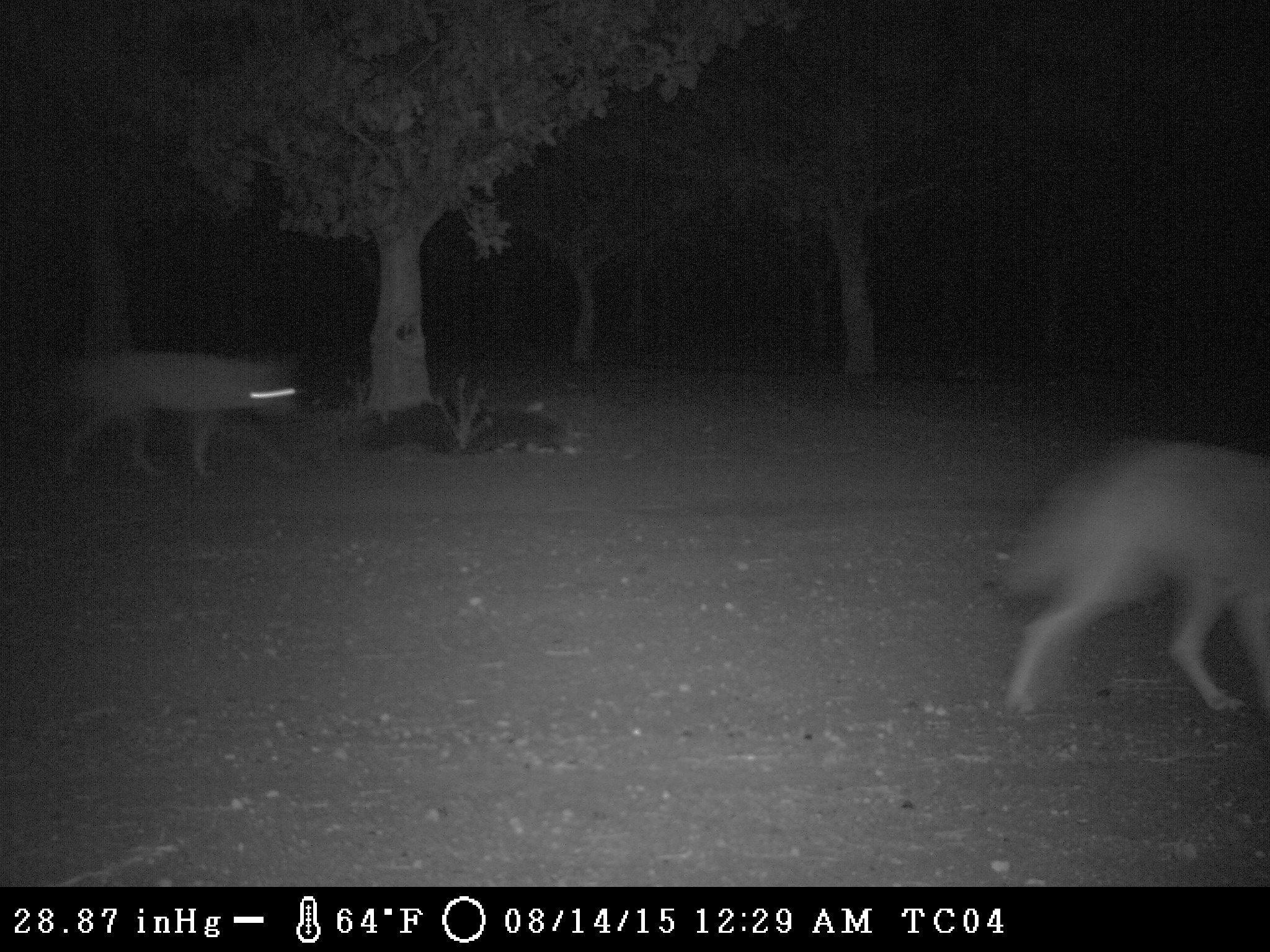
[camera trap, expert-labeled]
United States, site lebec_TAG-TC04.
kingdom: Animalia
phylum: Chordata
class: Mammalia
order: Carnivora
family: Canidae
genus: Canis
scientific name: Canis latrans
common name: coyote